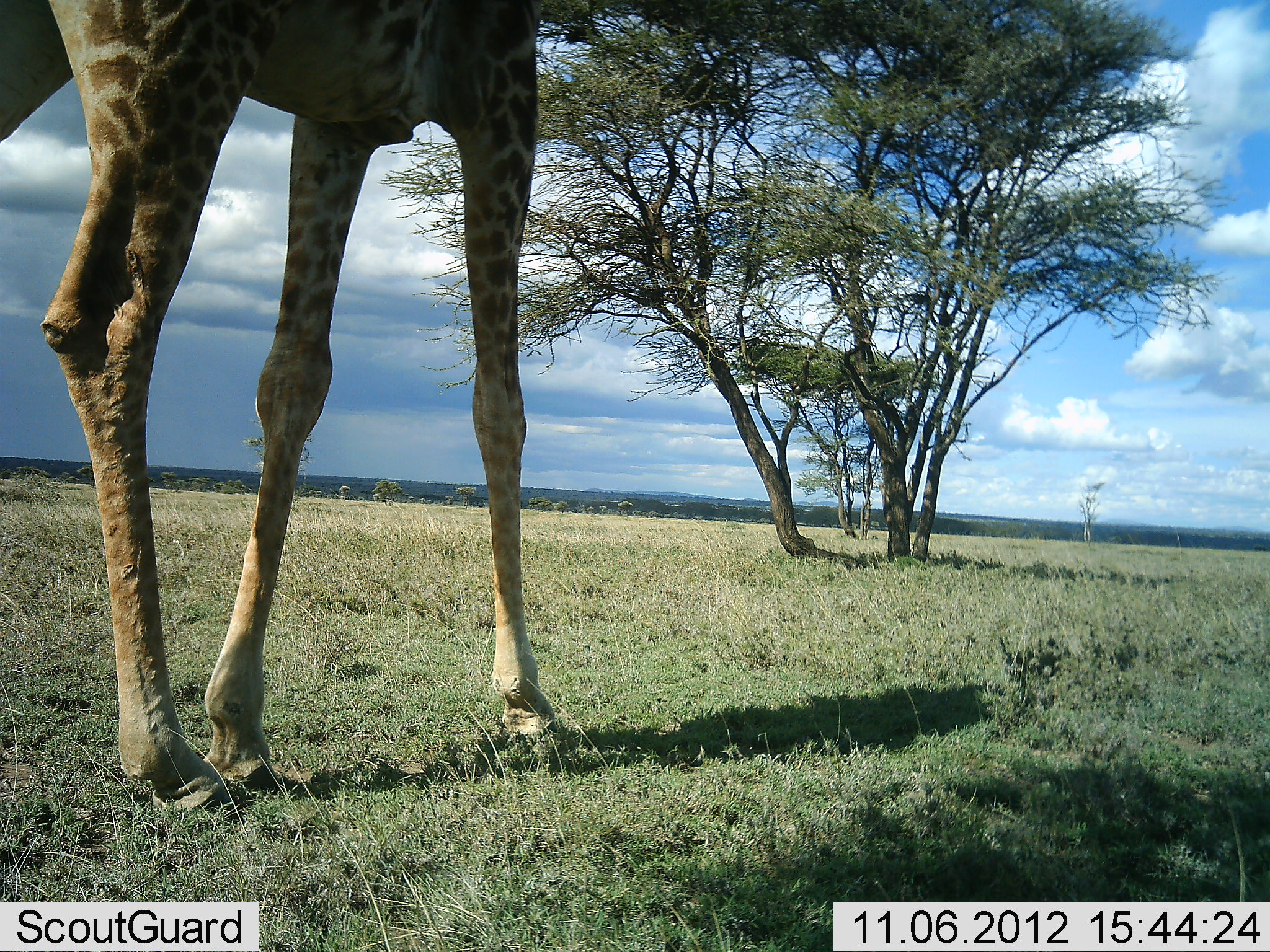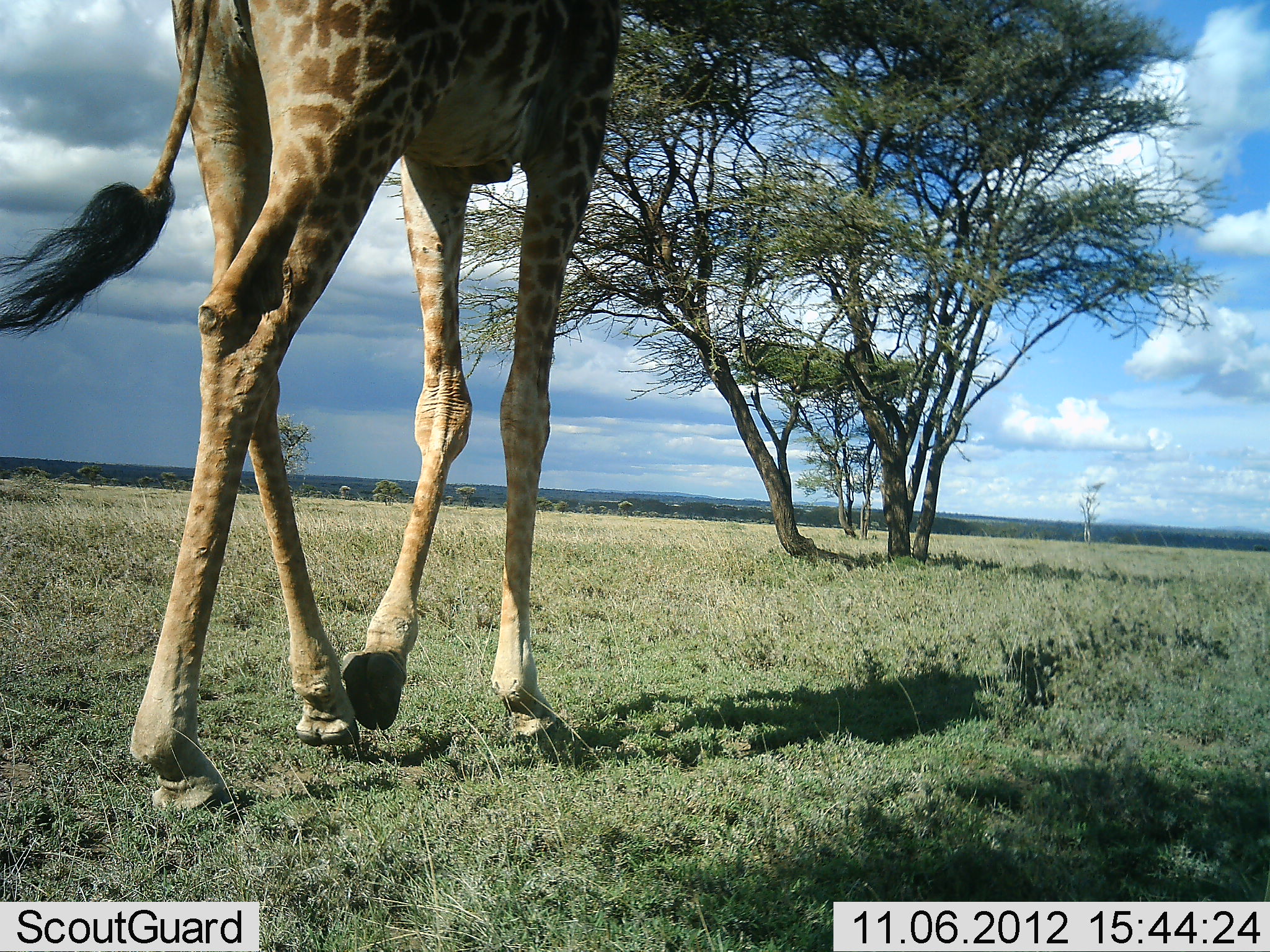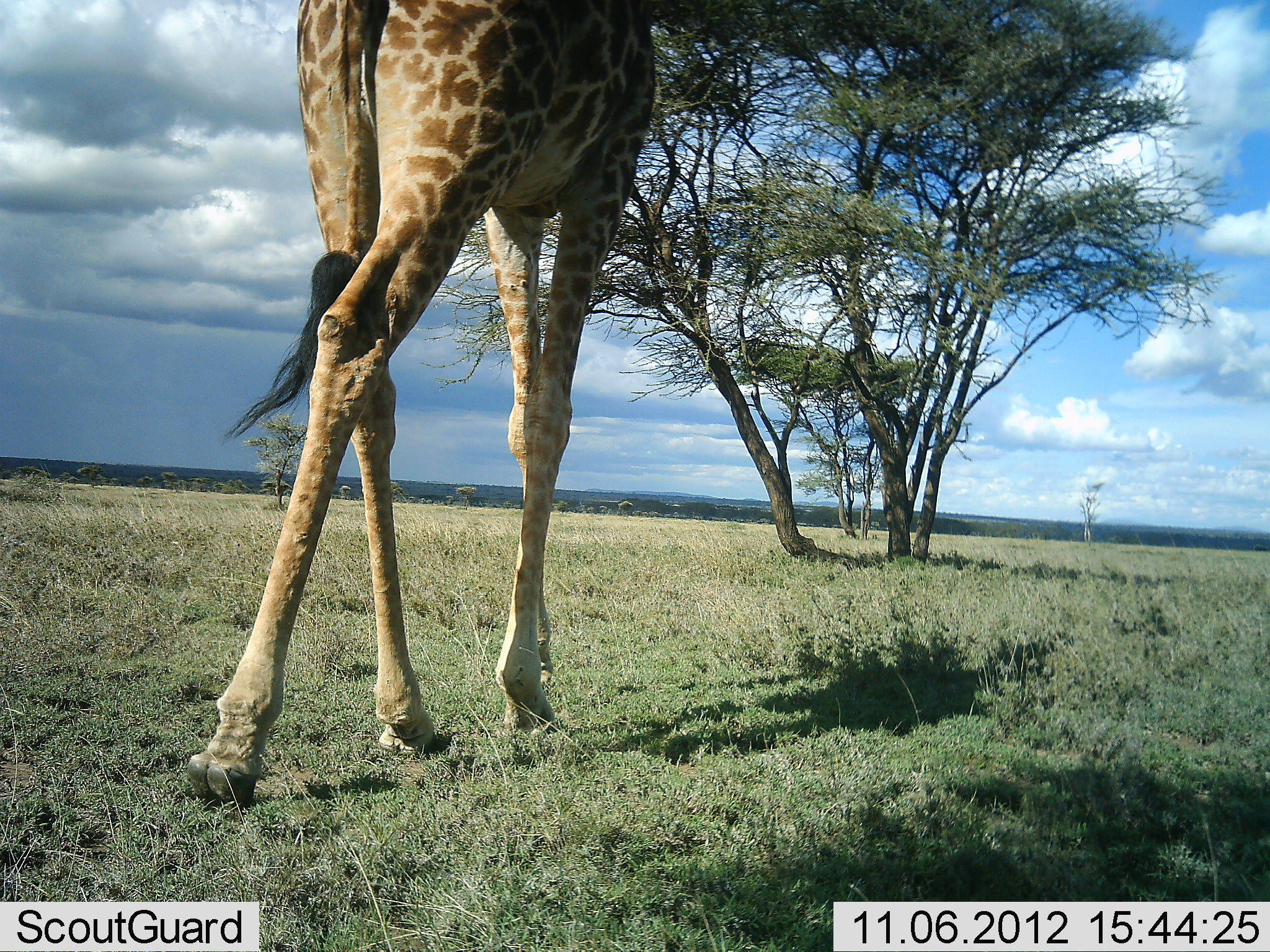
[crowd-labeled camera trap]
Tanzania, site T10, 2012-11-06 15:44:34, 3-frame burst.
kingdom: Animalia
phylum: Chordata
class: Mammalia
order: Artiodactyla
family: Giraffidae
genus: Giraffa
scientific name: Giraffa camelopardalis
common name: giraffe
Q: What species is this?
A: Giraffe (Giraffa camelopardalis).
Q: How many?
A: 1.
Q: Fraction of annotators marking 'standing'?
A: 0%.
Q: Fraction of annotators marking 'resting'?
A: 0%.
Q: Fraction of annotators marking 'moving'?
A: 100%.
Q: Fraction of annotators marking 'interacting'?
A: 0%.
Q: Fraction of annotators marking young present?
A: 0%.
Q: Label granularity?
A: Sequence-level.